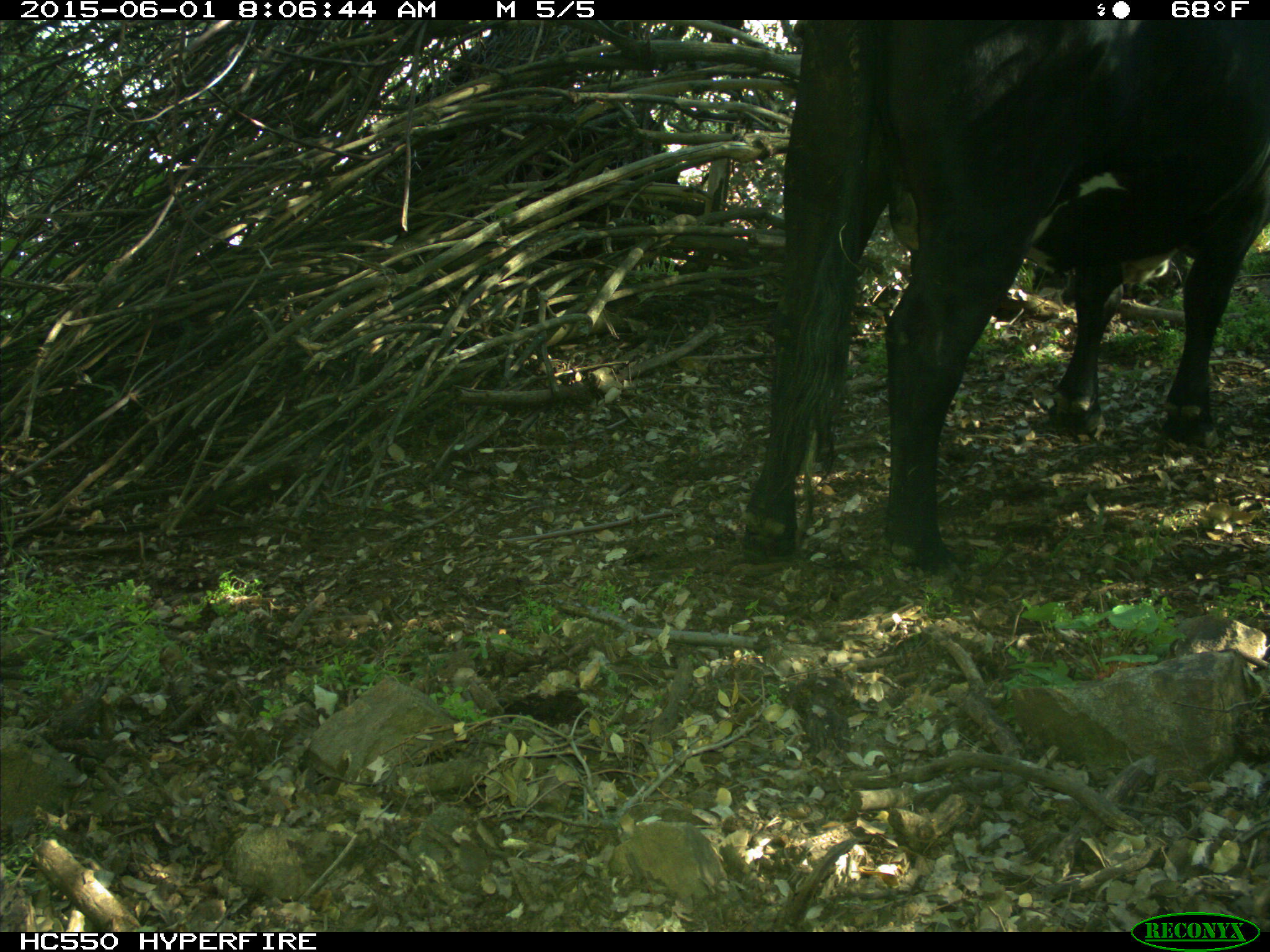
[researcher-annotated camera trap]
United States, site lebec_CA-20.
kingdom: Animalia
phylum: Chordata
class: Mammalia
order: Artiodactyla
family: Bovidae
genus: Bos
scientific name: Bos taurus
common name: domestic cow